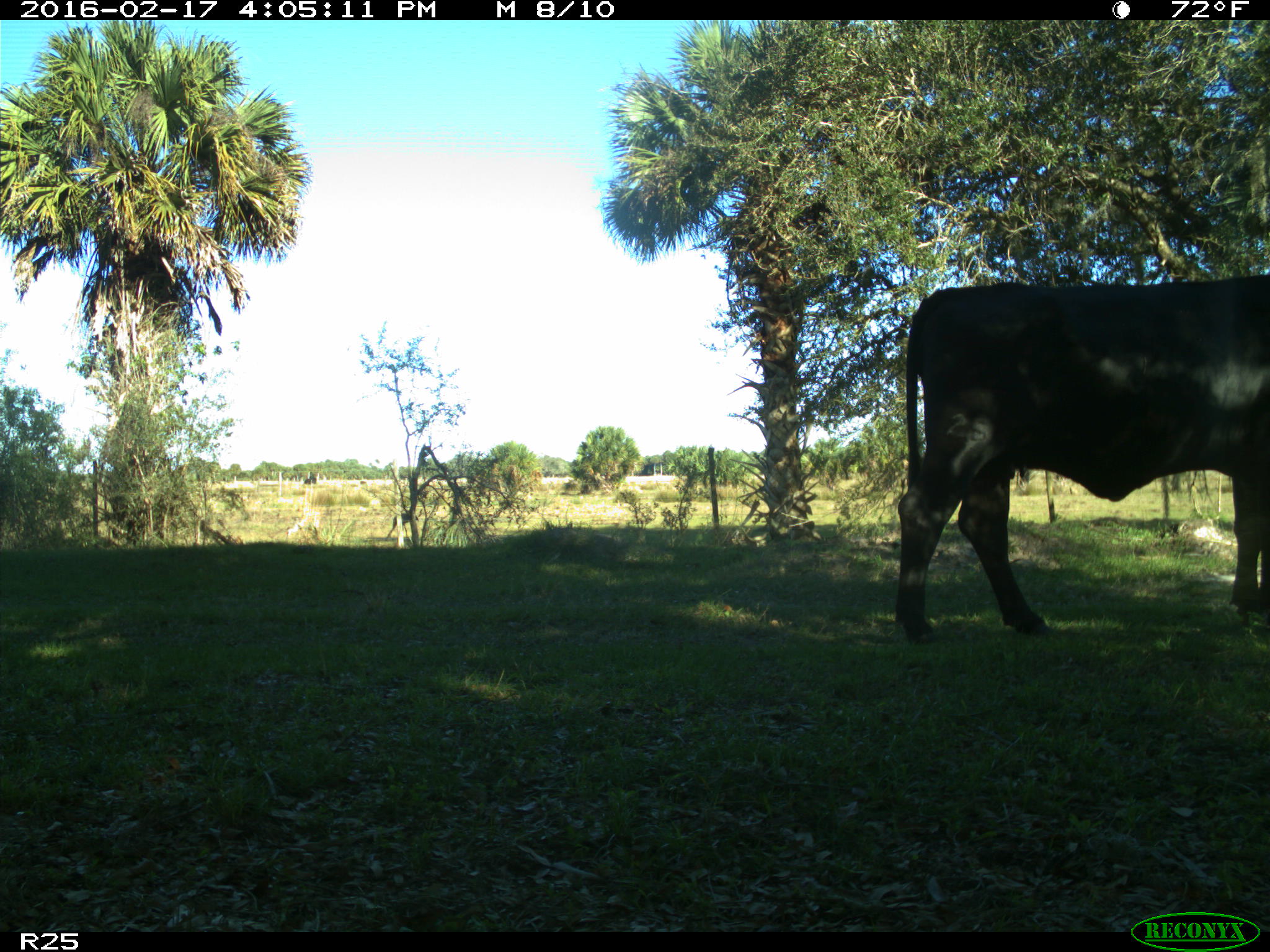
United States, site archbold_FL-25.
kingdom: Animalia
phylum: Chordata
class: Mammalia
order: Artiodactyla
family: Bovidae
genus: Bos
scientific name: Bos taurus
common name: domestic cow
Bos taurus (domestic cow).